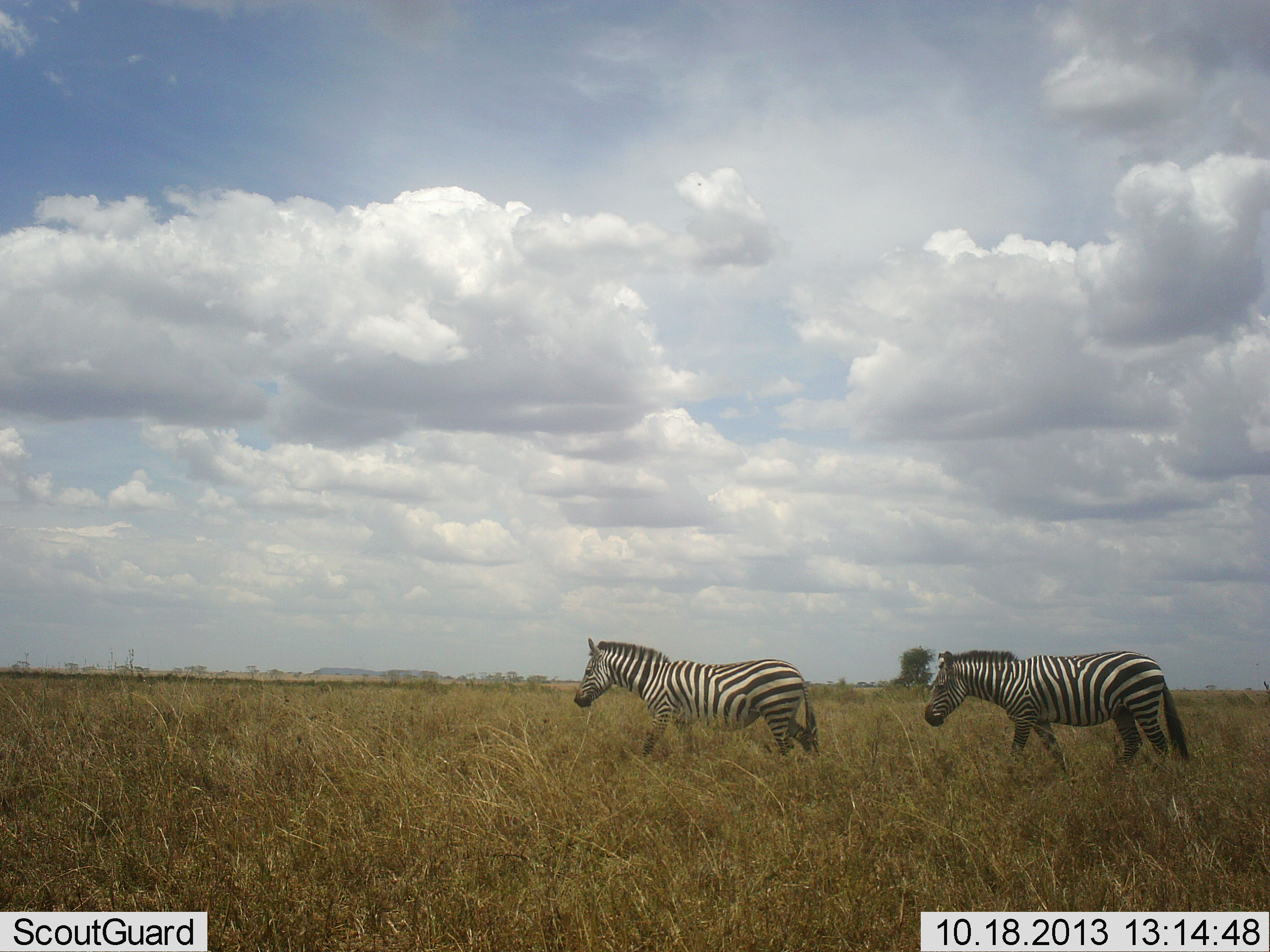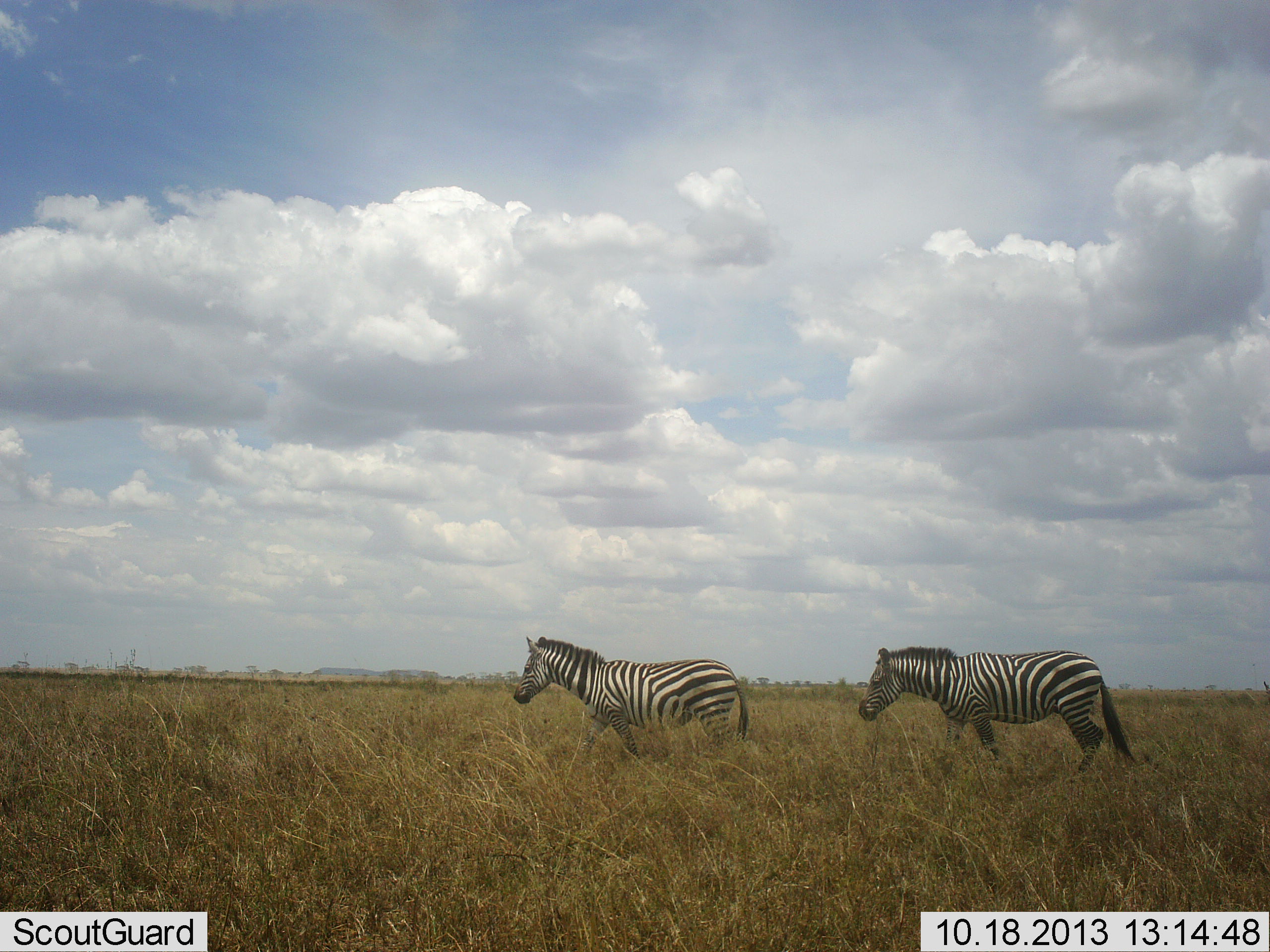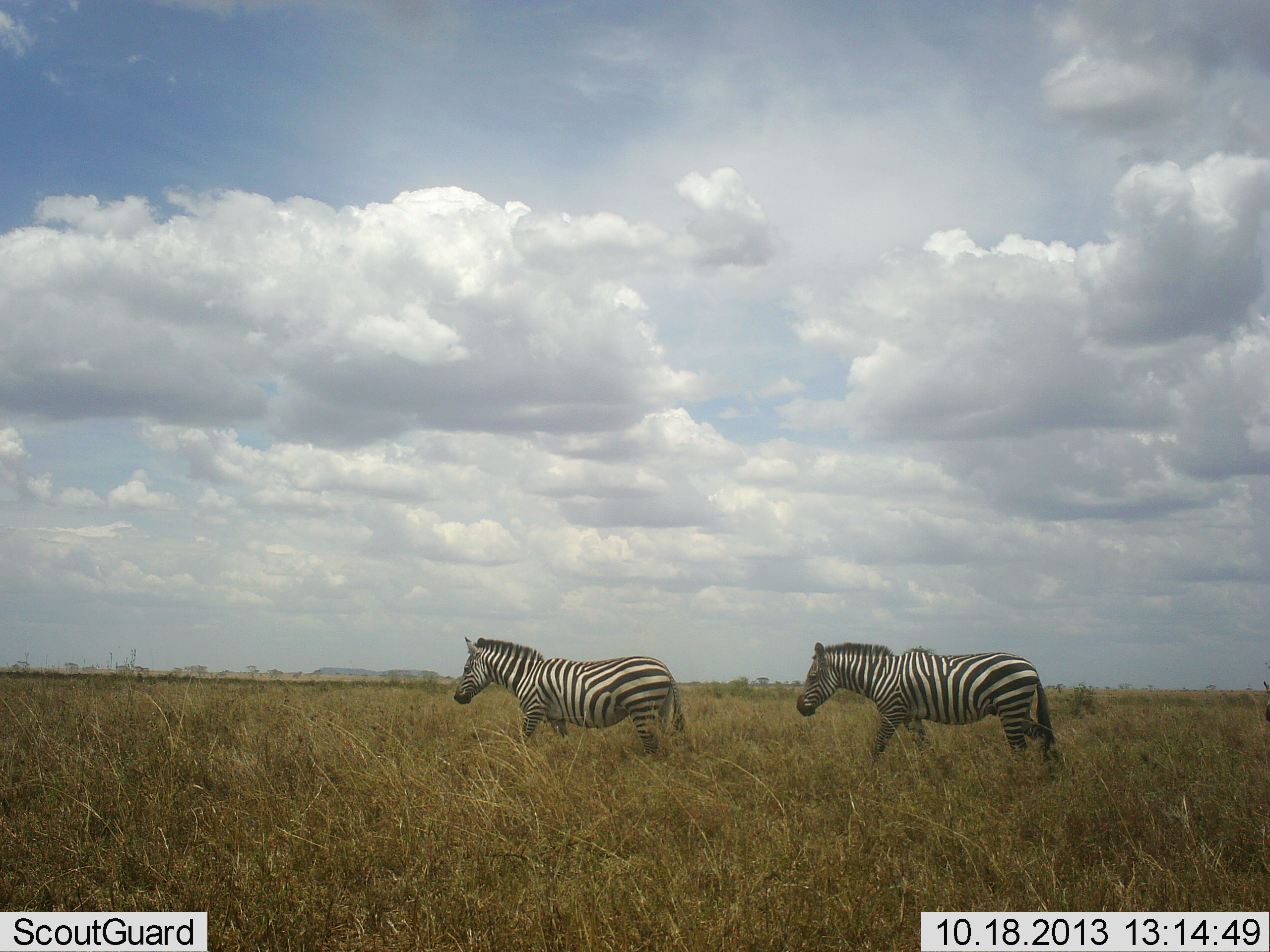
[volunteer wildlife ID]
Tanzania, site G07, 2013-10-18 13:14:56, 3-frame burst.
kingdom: Animalia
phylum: Chordata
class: Mammalia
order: Perissodactyla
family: Equidae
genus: Equus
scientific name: Equus quagga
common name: plains zebra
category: zebra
Zebra (plains zebra) (Equus quagga), count 2. Behavior (volunteer vote fractions): standing 0%, resting 0%, moving 100%, interacting 0%. Young present (vote fraction): 0%. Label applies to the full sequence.